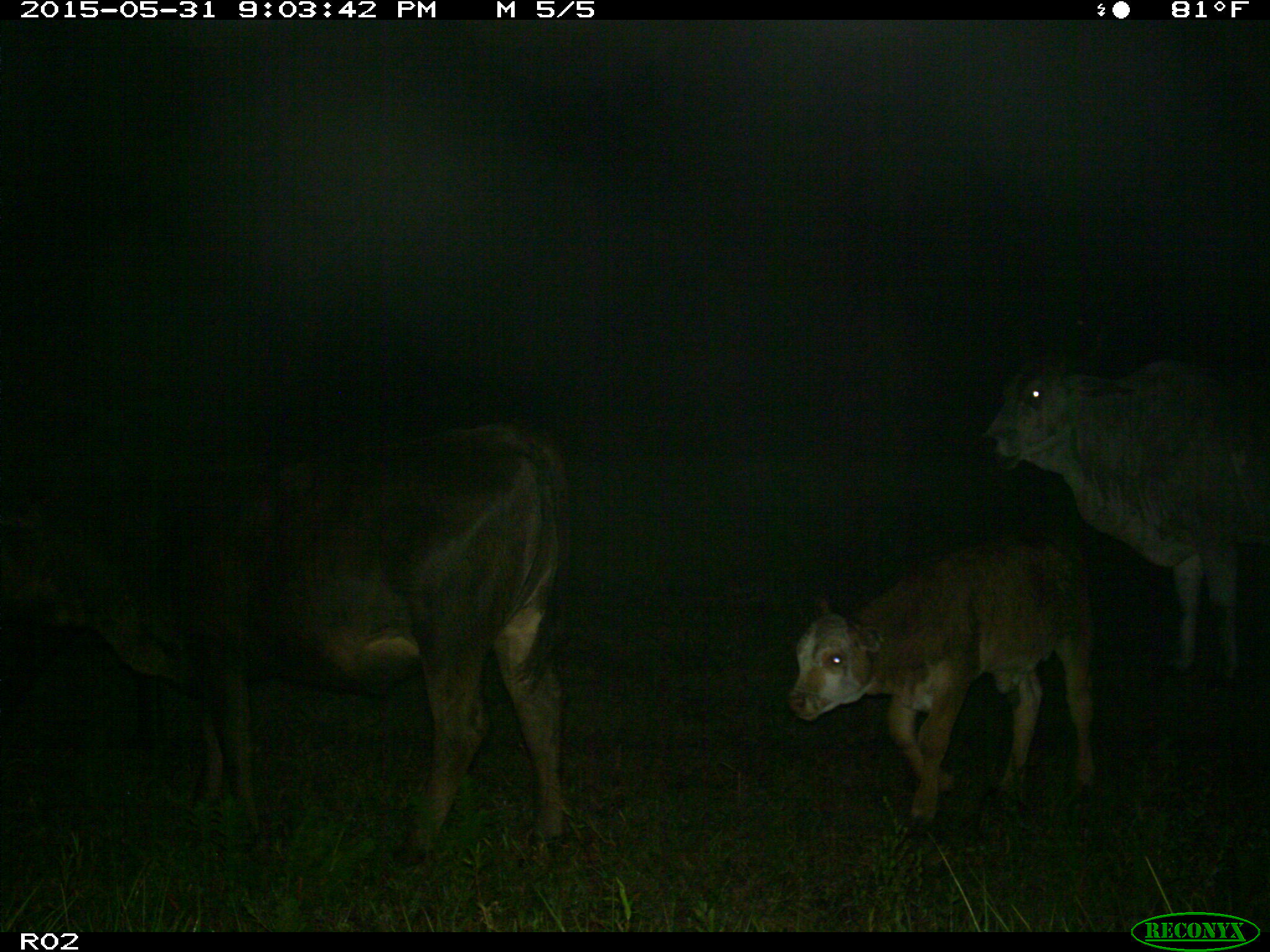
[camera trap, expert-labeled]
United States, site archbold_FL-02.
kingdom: Animalia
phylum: Chordata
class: Mammalia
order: Artiodactyla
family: Bovidae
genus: Bos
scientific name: Bos taurus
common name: domestic cow